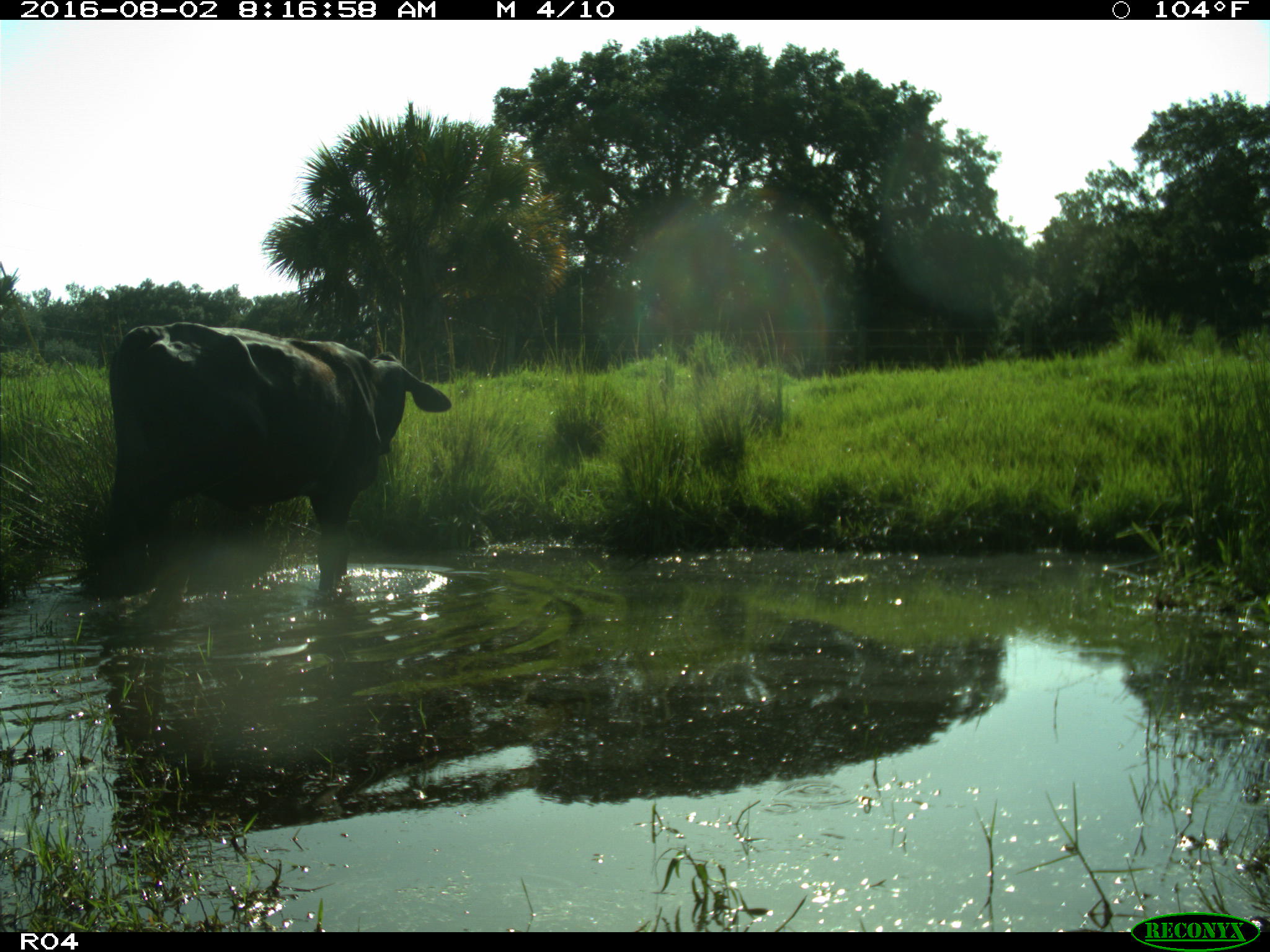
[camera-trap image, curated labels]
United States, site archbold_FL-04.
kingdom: Animalia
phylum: Chordata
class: Mammalia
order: Artiodactyla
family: Bovidae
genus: Bos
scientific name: Bos taurus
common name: domestic cow